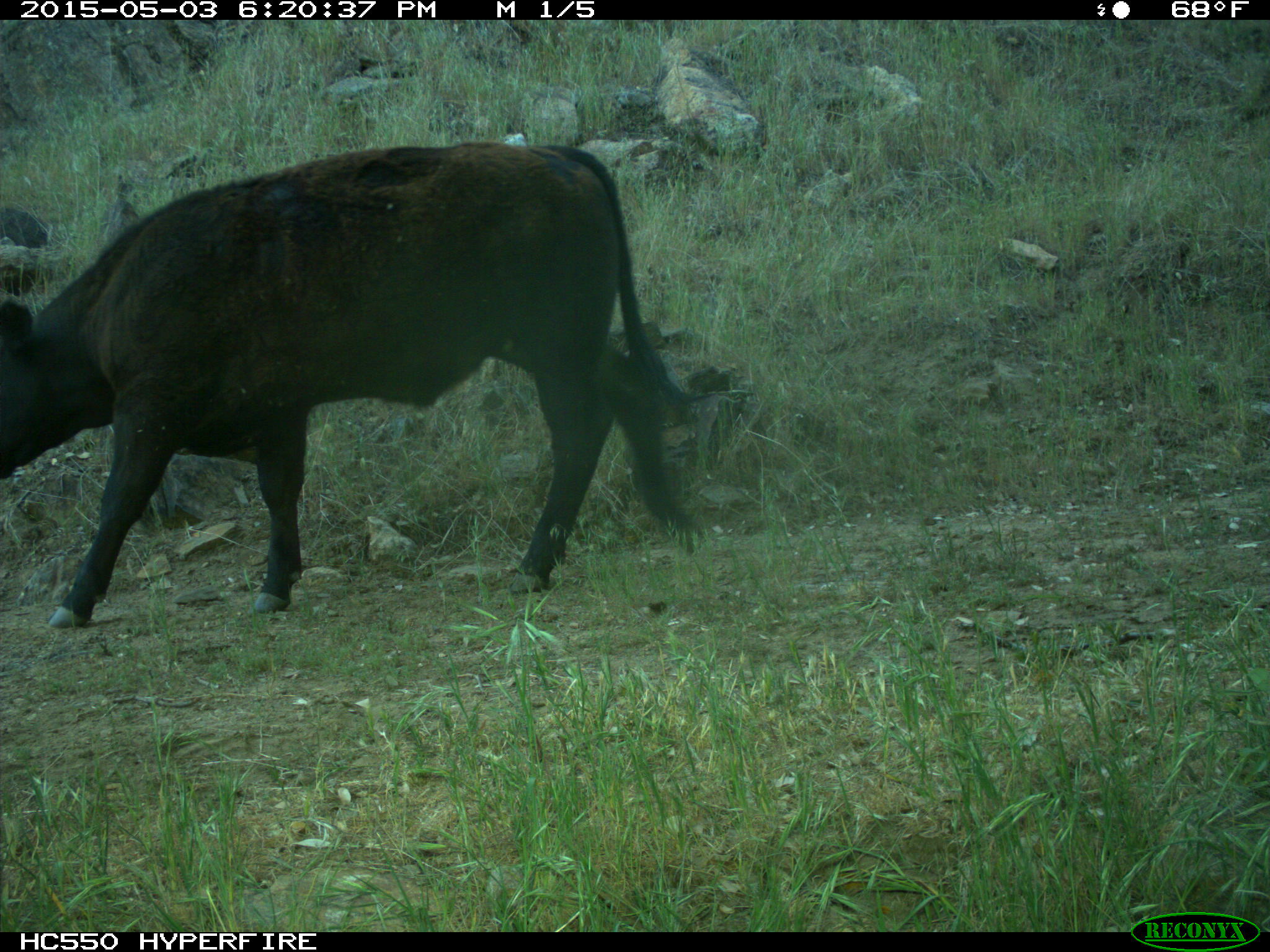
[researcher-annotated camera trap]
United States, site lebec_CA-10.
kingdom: Animalia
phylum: Chordata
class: Mammalia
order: Artiodactyla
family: Bovidae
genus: Bos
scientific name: Bos taurus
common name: domestic cow